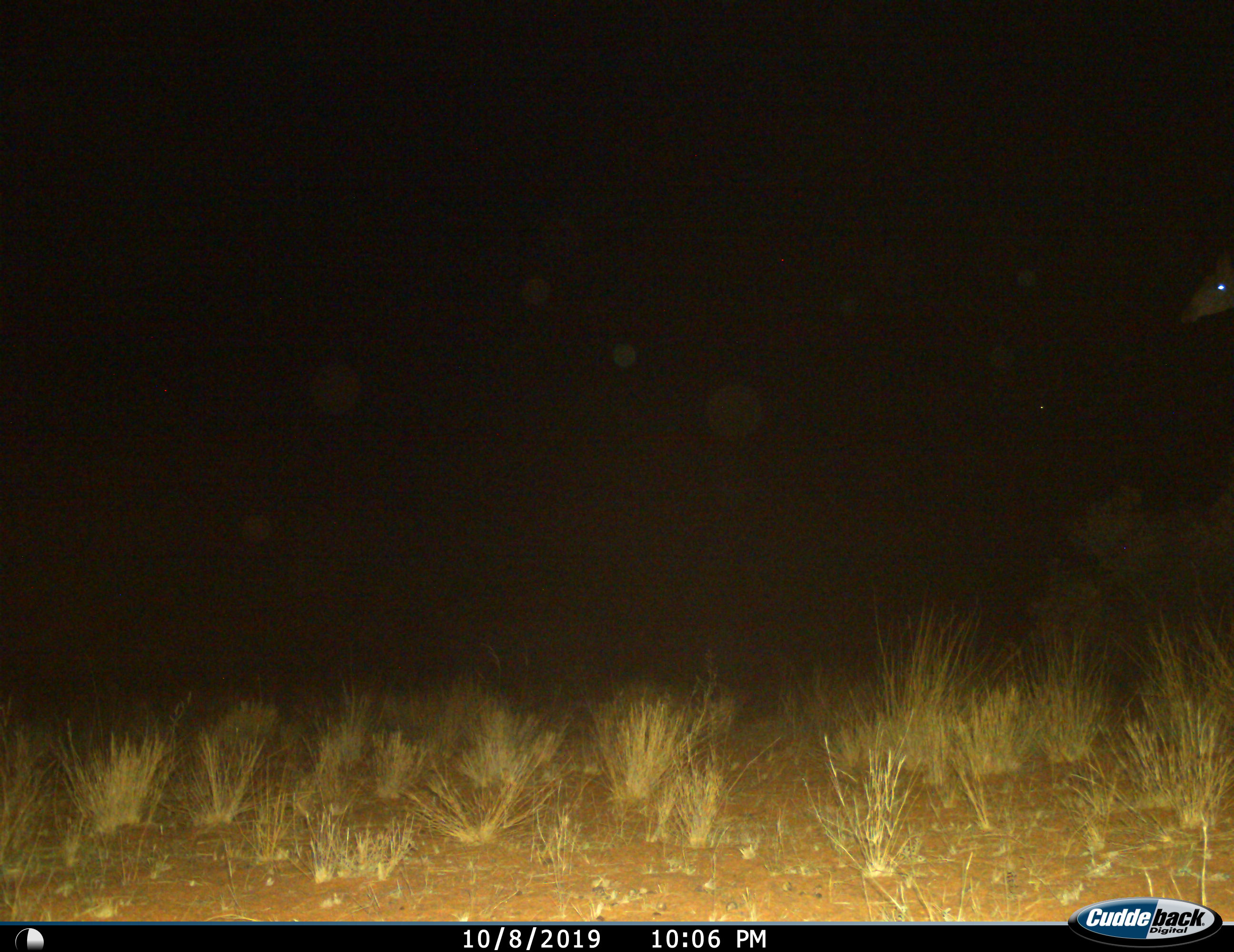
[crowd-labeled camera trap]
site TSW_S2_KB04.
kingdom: Animalia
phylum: Chordata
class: Mammalia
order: Artiodactyla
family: Giraffidae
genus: Giraffa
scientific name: Giraffa camelopardalis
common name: giraffe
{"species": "giraffe (Giraffa camelopardalis)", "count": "1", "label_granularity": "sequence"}